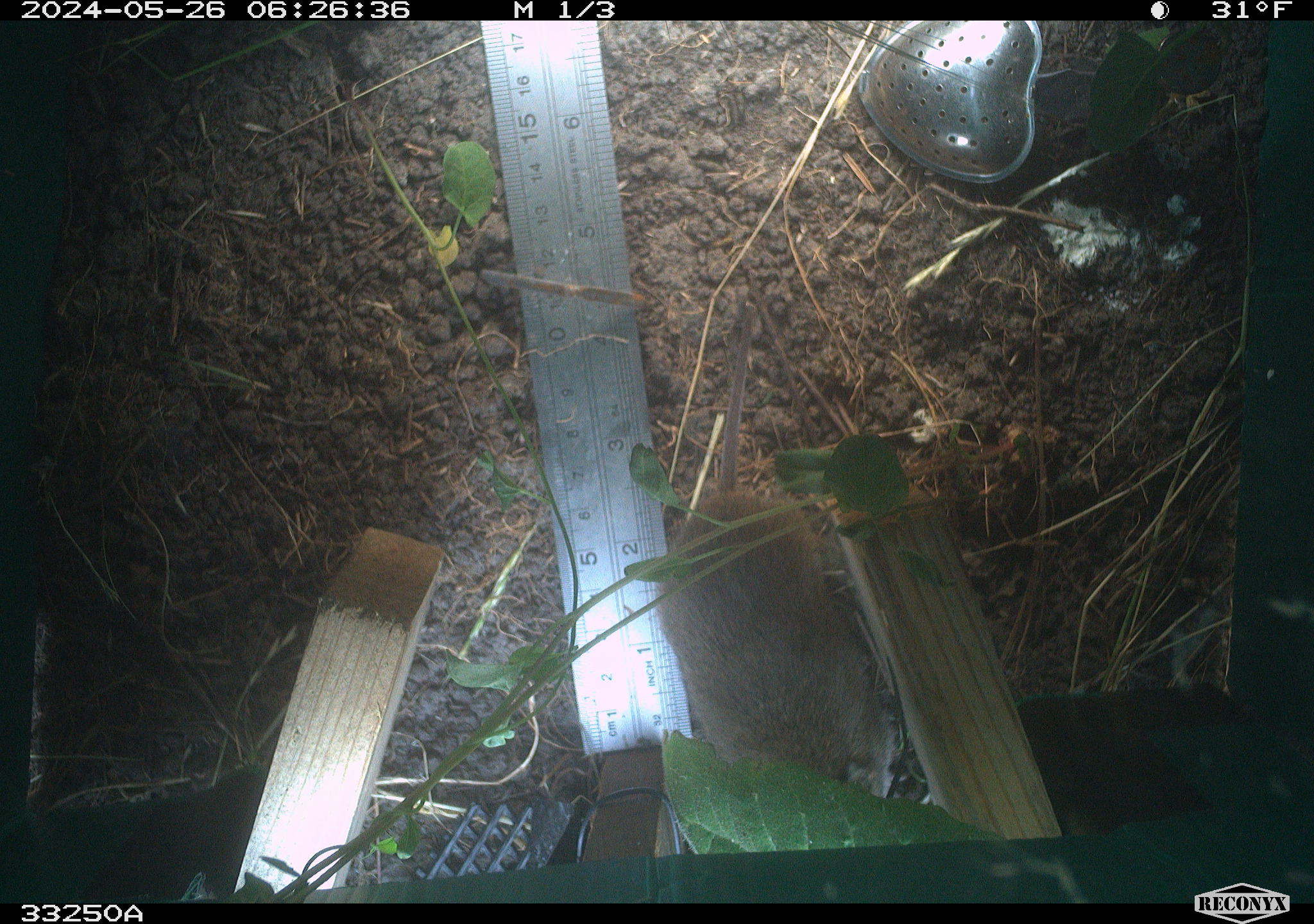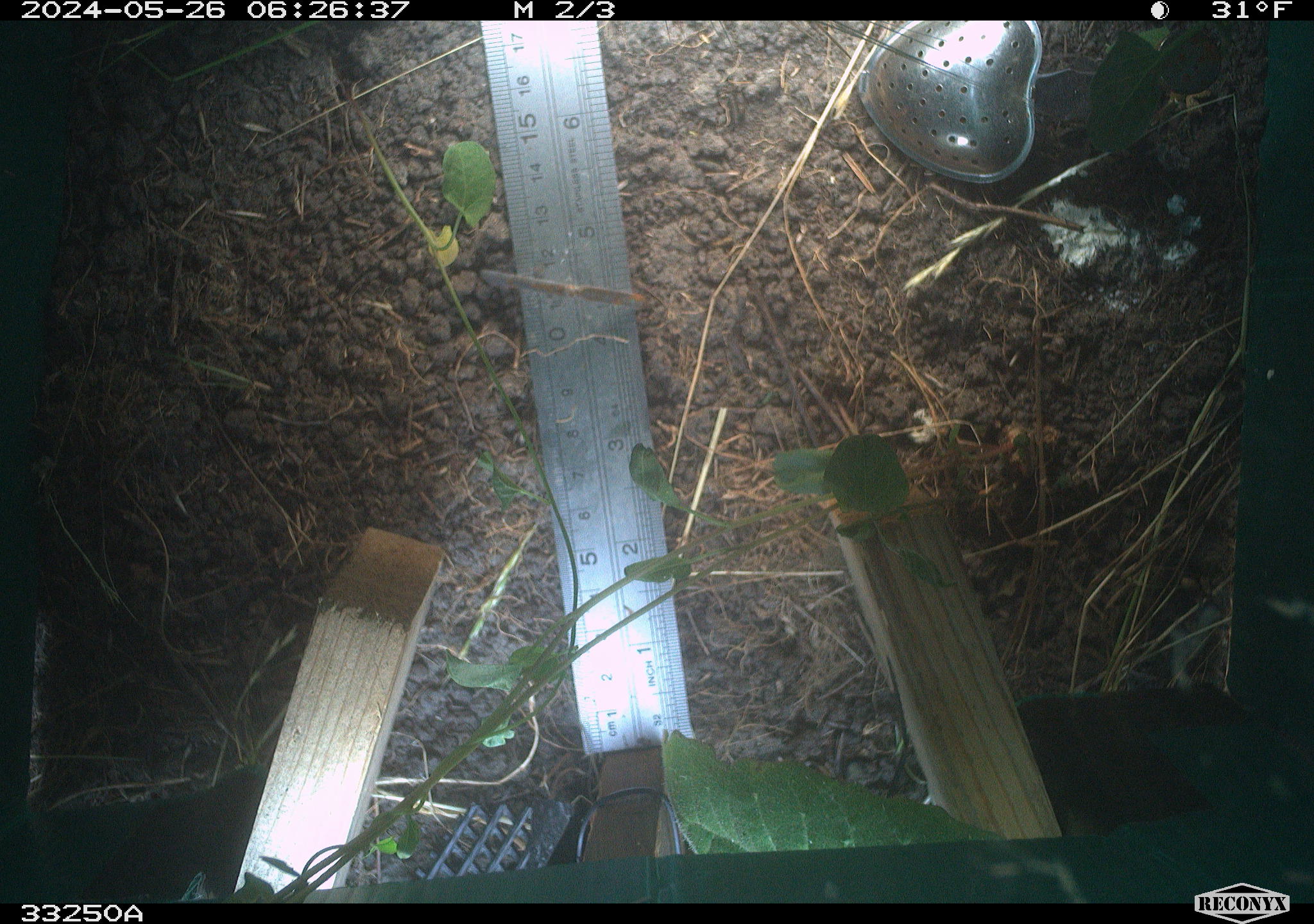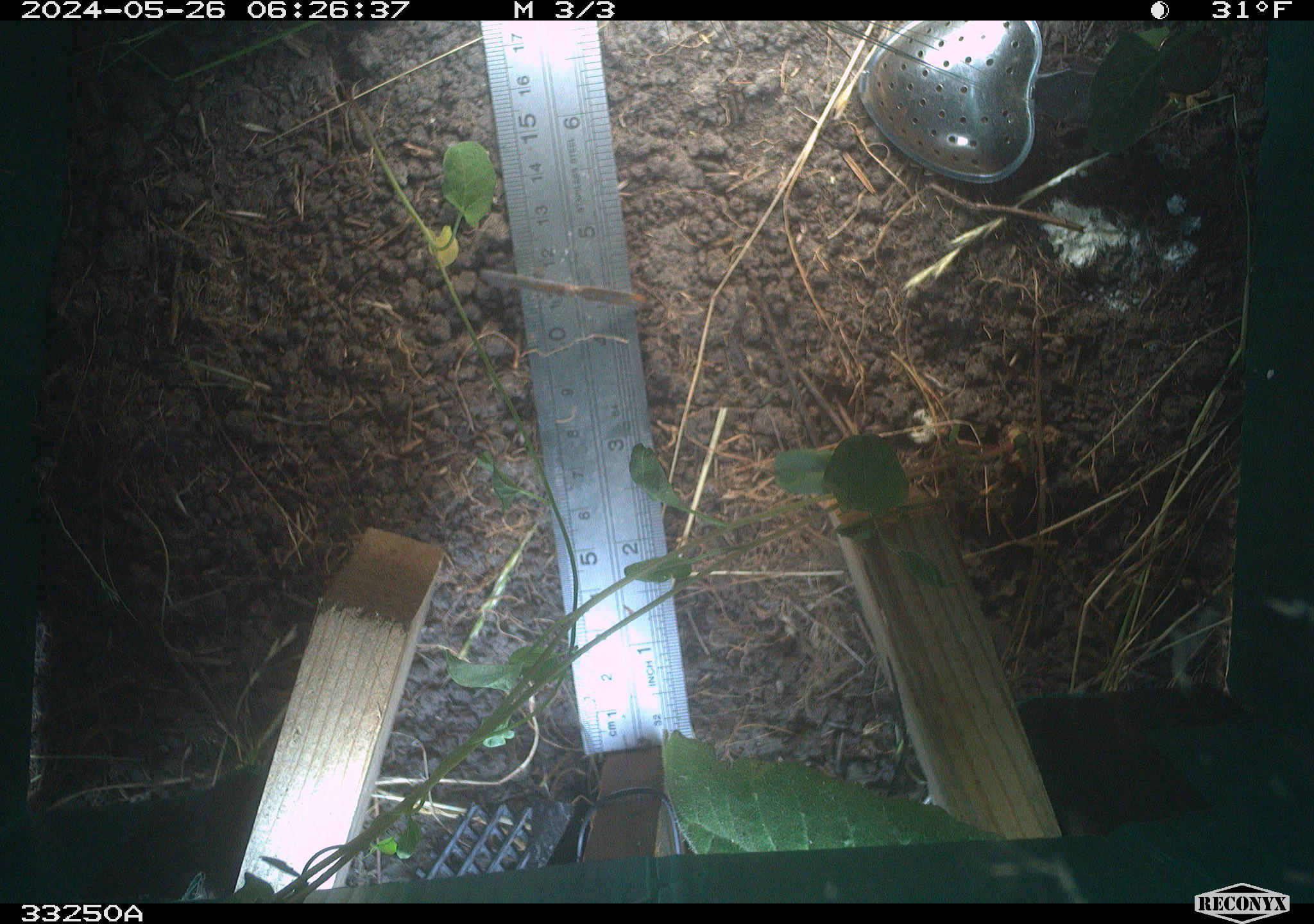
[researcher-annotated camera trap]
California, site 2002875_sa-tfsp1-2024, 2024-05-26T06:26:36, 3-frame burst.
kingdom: Animalia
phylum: Chordata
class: Mammalia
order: Rodentia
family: Cricetidae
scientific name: Arvicolinae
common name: voles, lemmings, and muskrats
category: arvicolinae subfamily